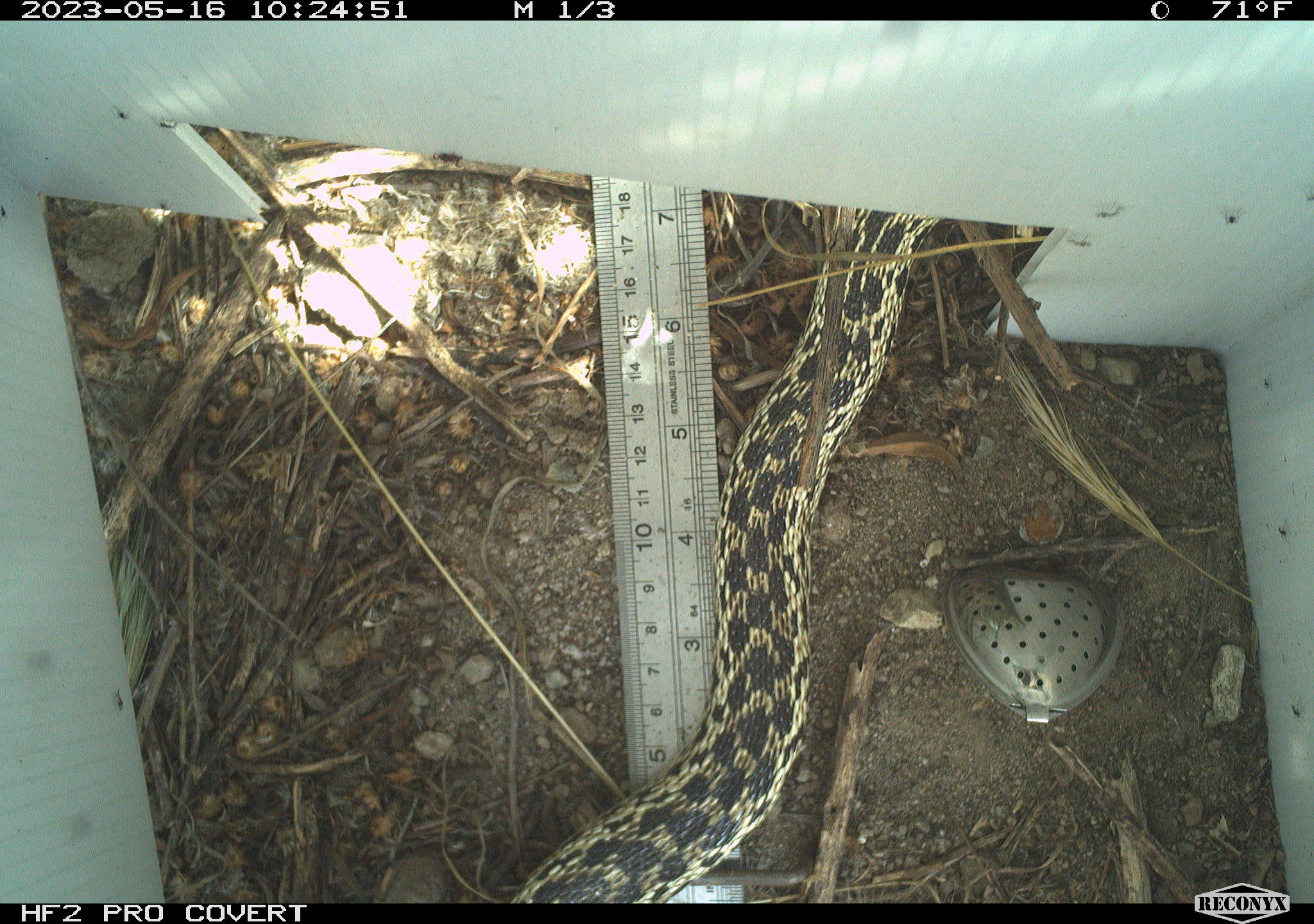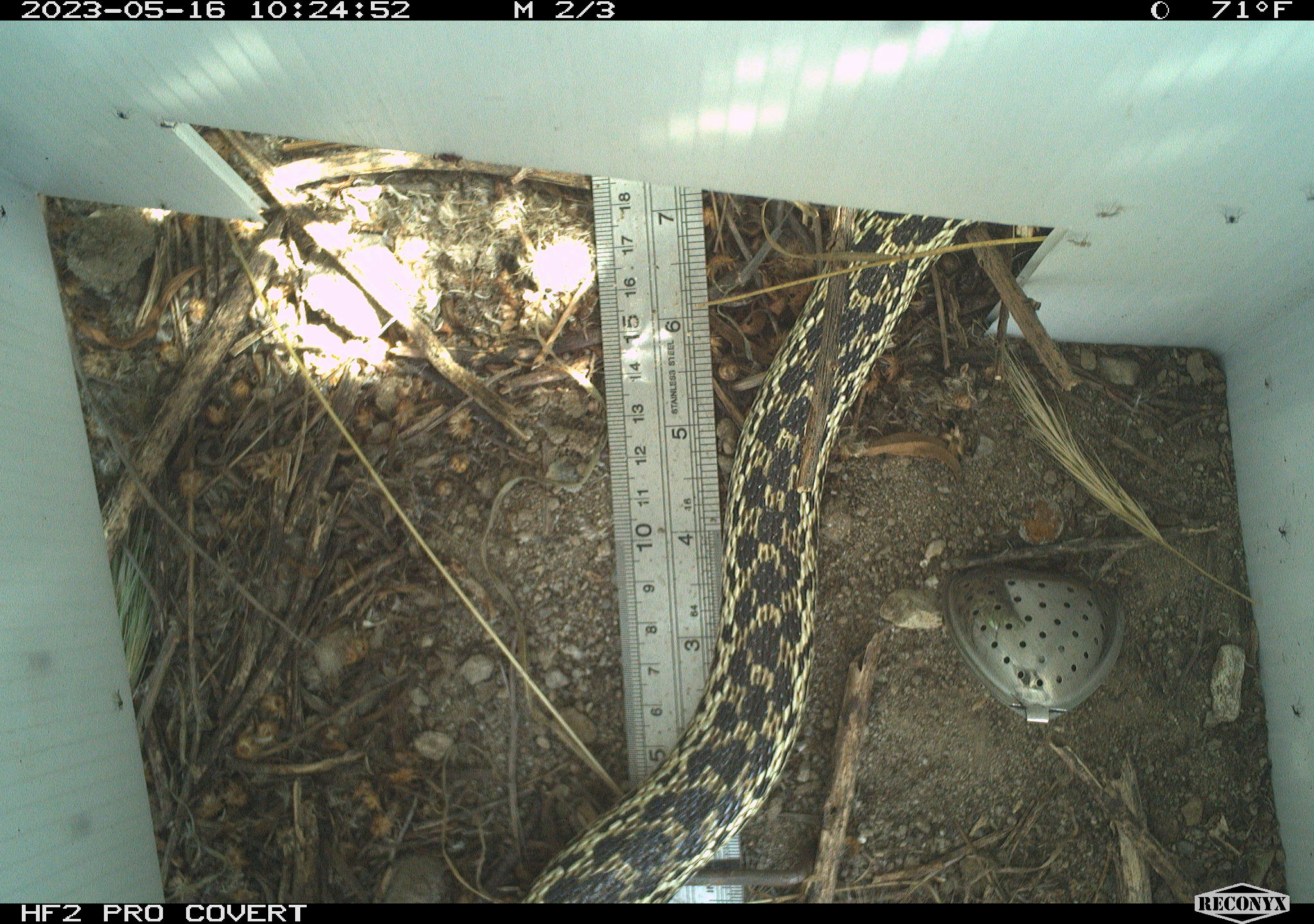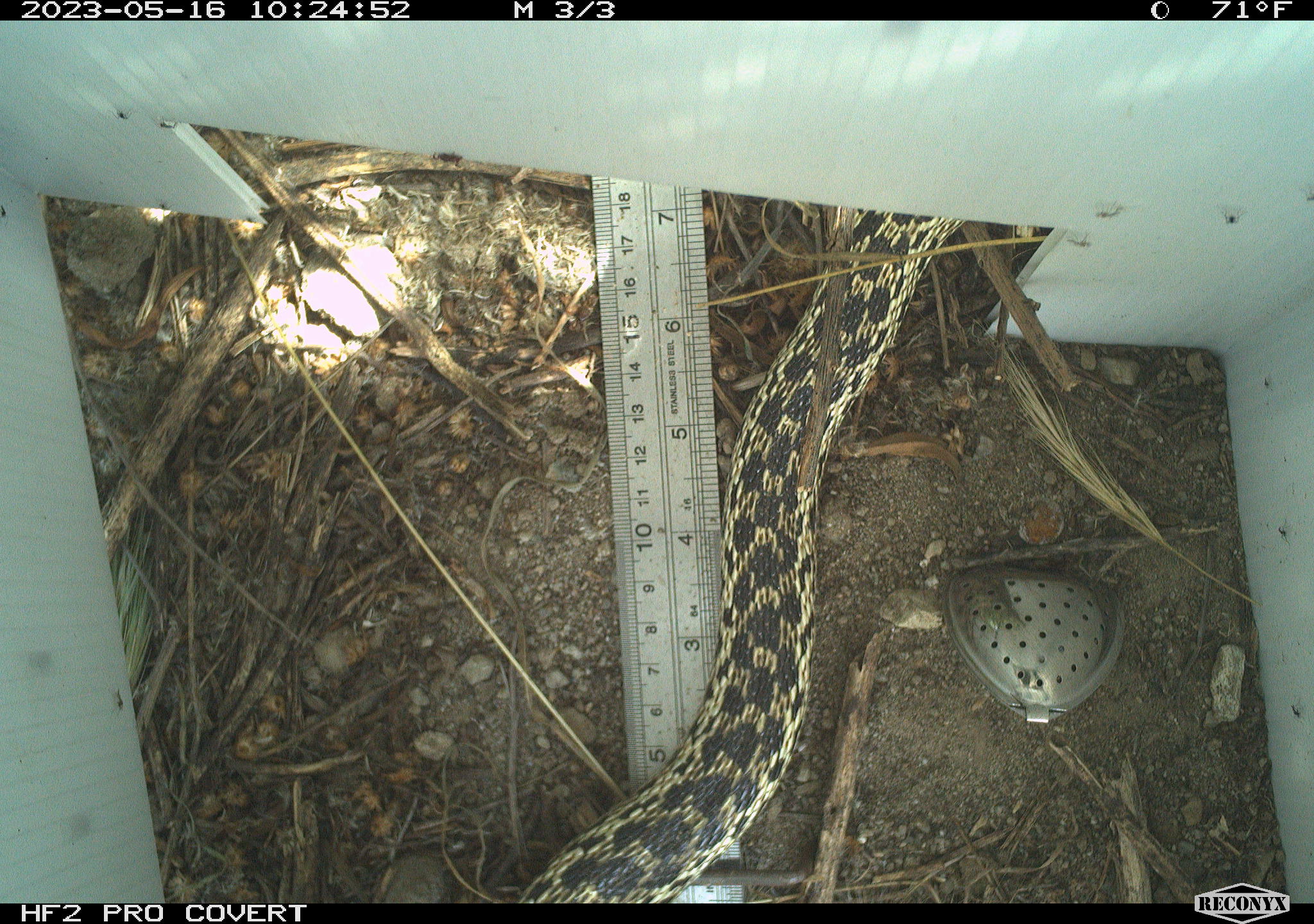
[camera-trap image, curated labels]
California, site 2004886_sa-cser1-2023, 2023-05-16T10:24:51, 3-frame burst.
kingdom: Animalia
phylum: Chordata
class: Reptilia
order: Squamata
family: Colubridae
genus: Pituophis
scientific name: Pituophis catenifer catenifer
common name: pacific gophersnake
Pacific gophersnake (Pituophis catenifer catenifer).